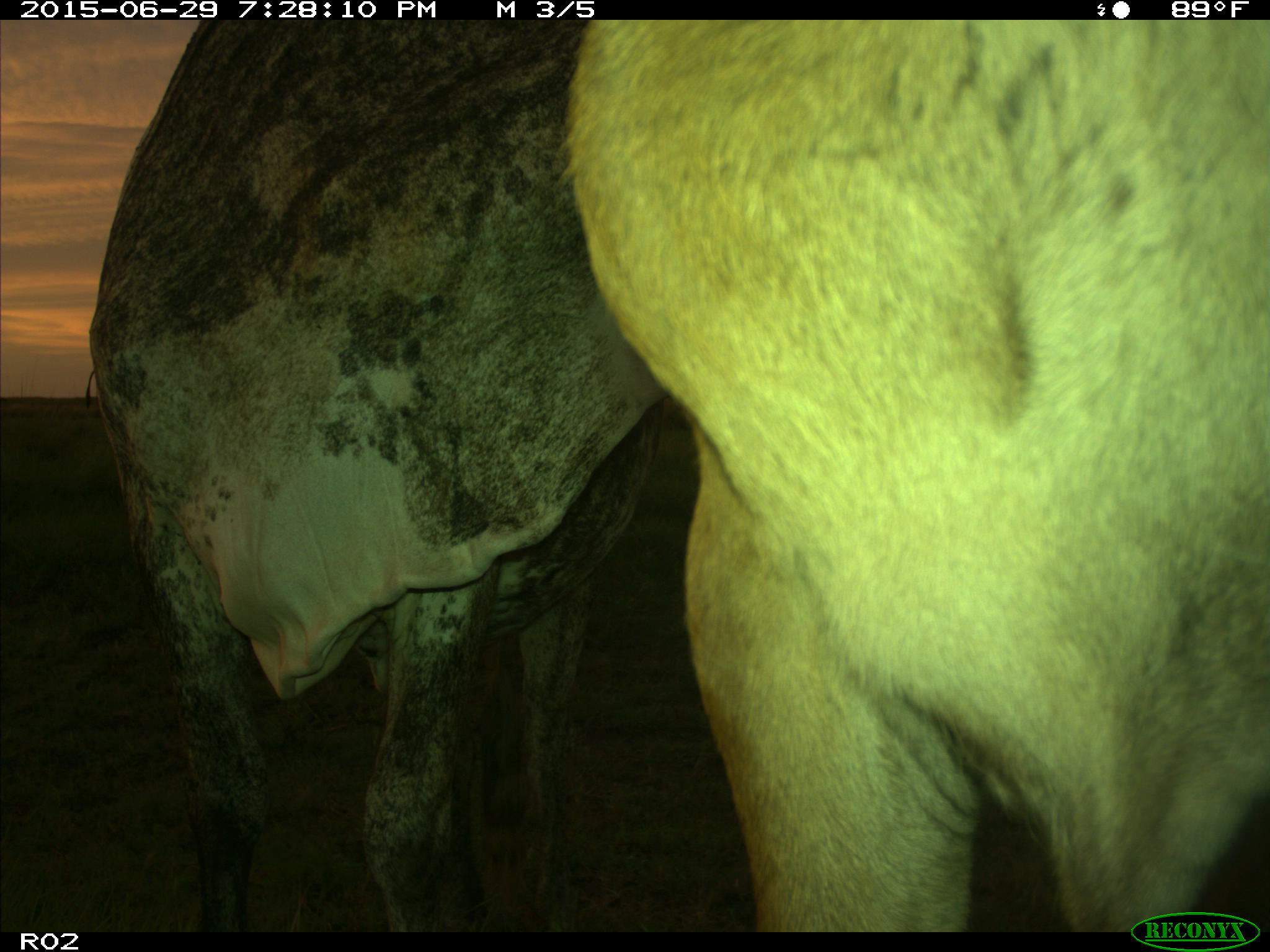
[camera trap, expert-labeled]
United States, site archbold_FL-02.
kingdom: Animalia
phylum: Chordata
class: Mammalia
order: Artiodactyla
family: Bovidae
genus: Bos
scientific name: Bos taurus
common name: domestic cow